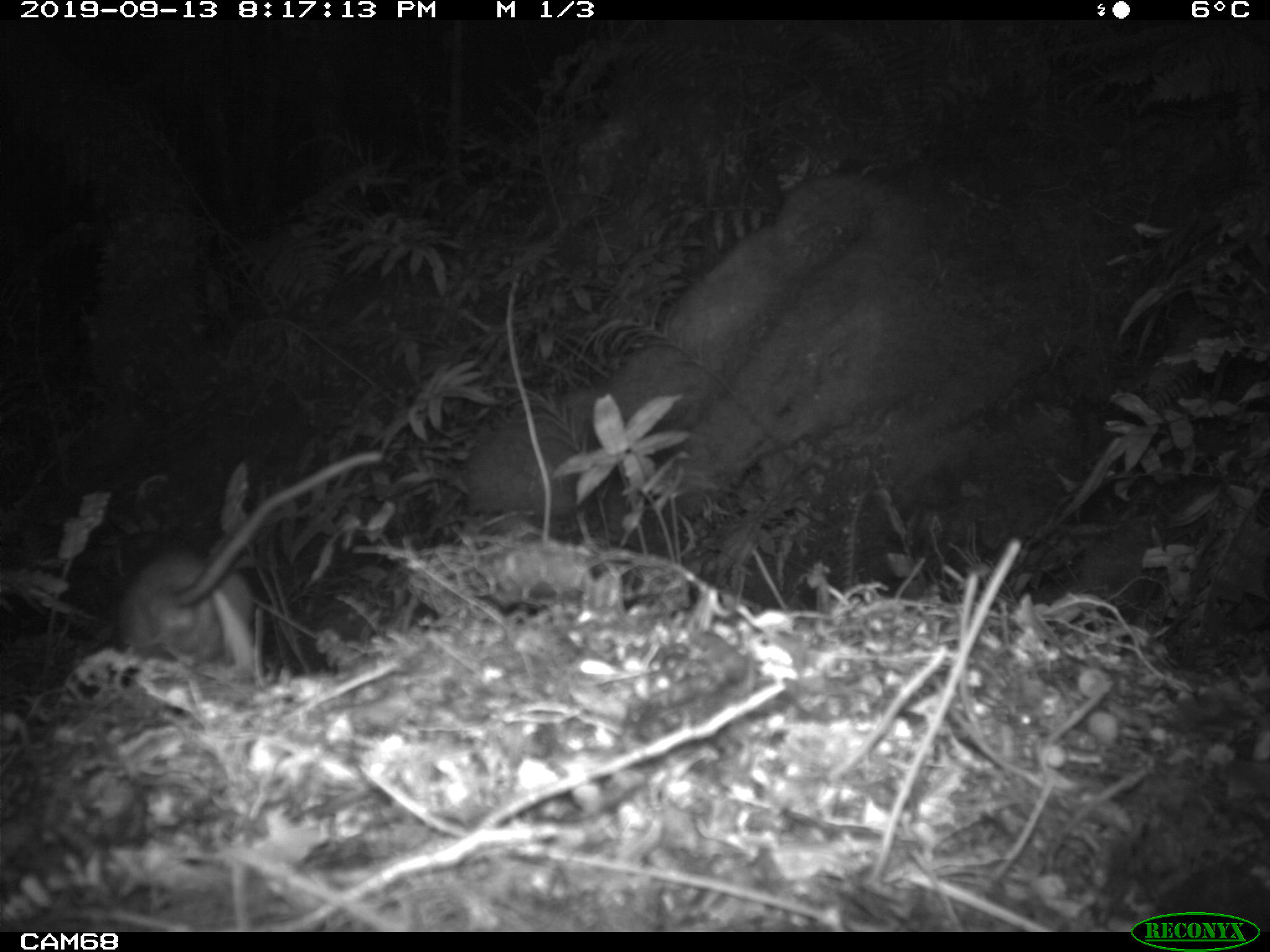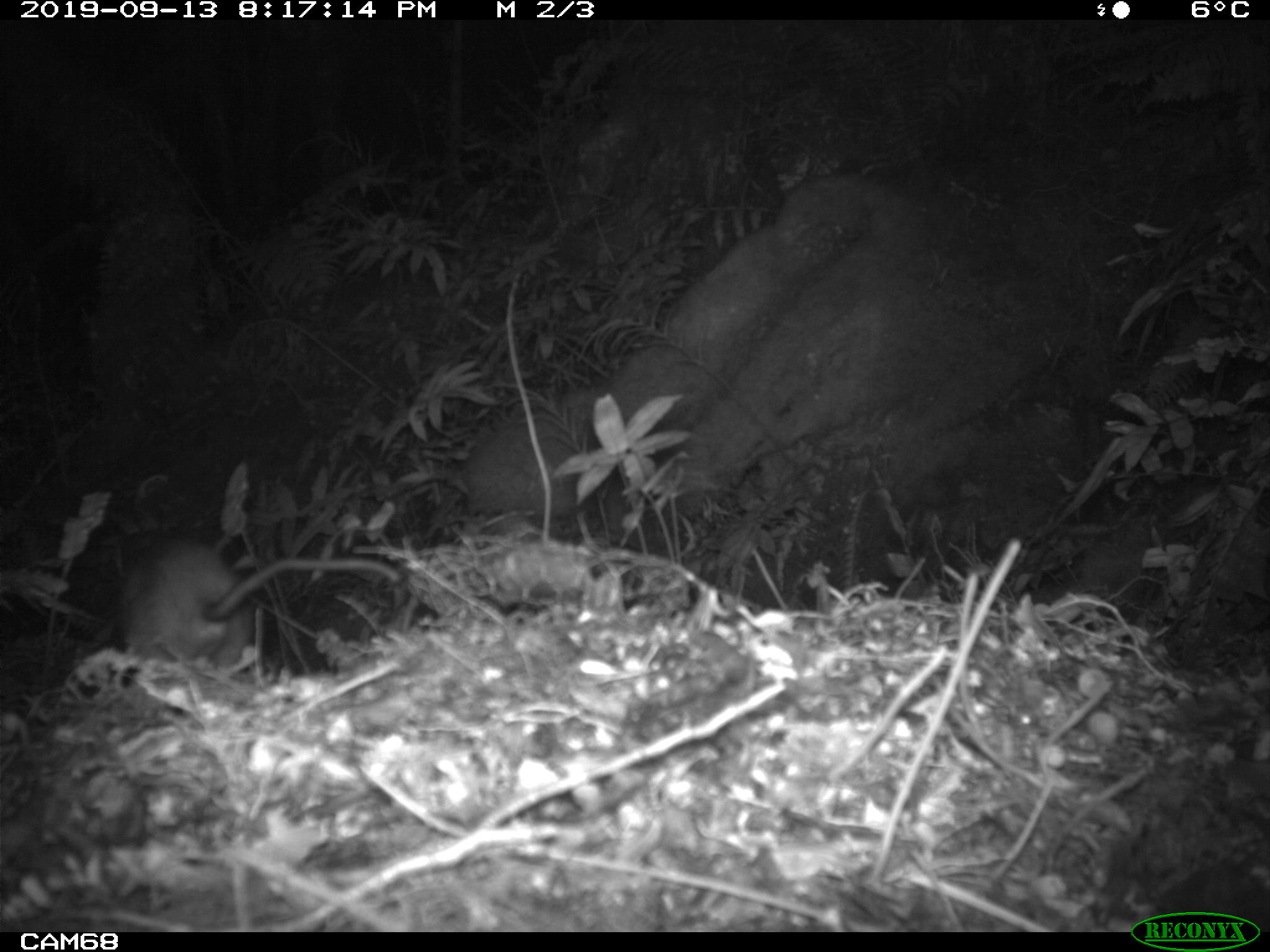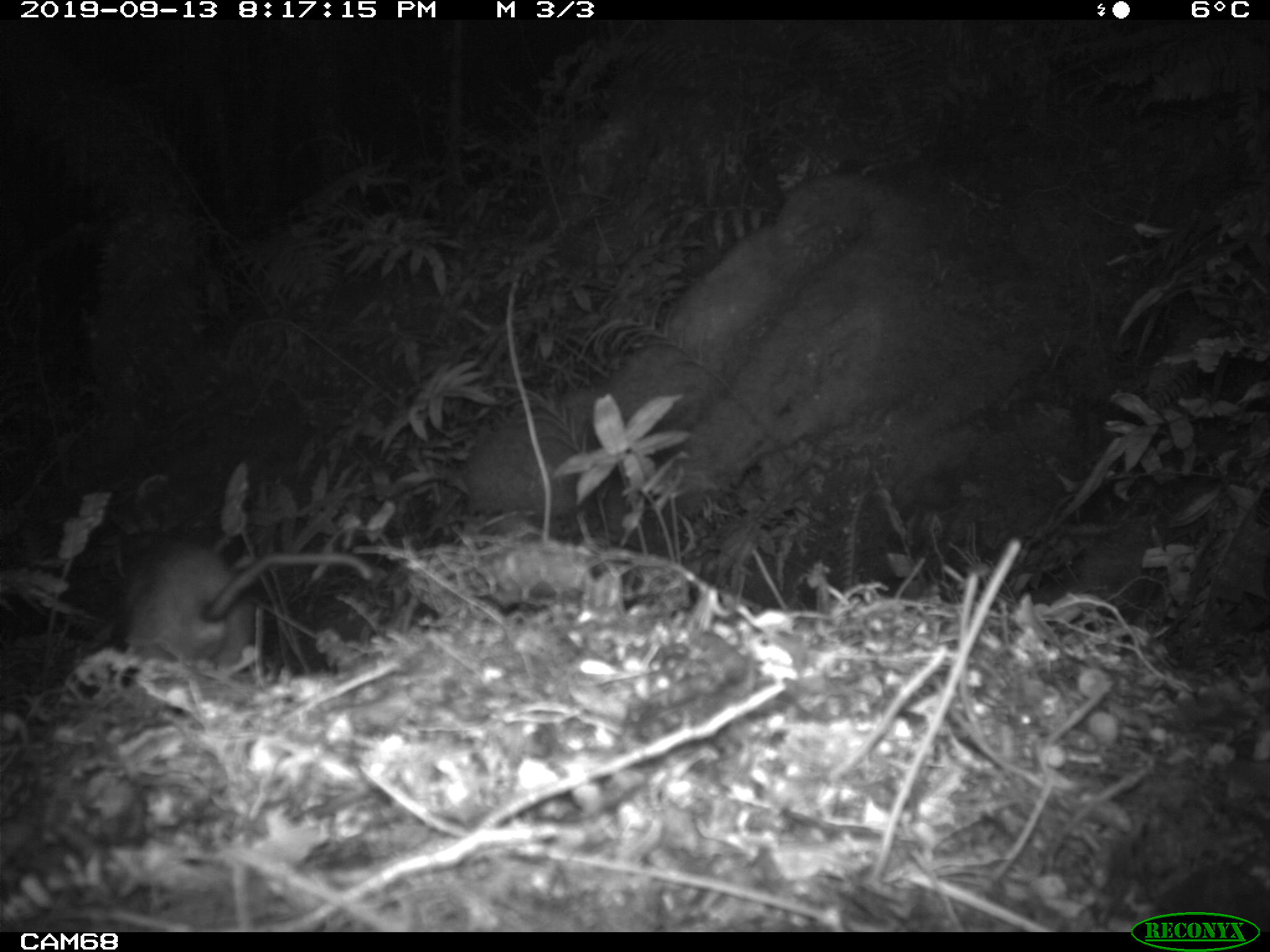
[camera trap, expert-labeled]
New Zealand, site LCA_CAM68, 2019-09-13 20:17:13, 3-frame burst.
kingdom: Animalia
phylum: Chordata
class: Mammalia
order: Rodentia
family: Muridae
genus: Rattus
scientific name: Rattus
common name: rat